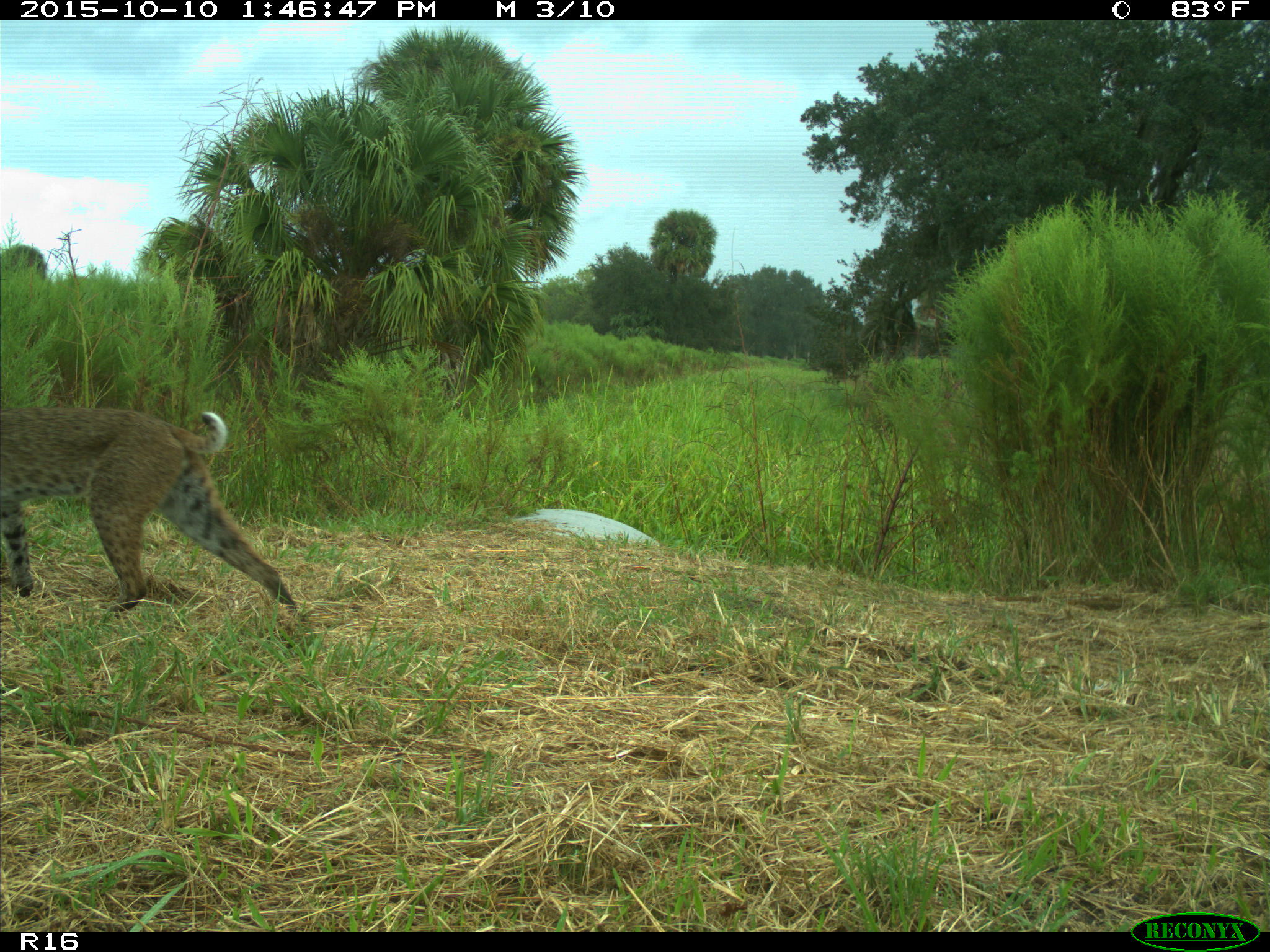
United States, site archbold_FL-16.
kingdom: Animalia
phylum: Chordata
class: Mammalia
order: Carnivora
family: Felidae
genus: Lynx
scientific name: Lynx rufus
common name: bobcat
Lynx rufus (bobcat).